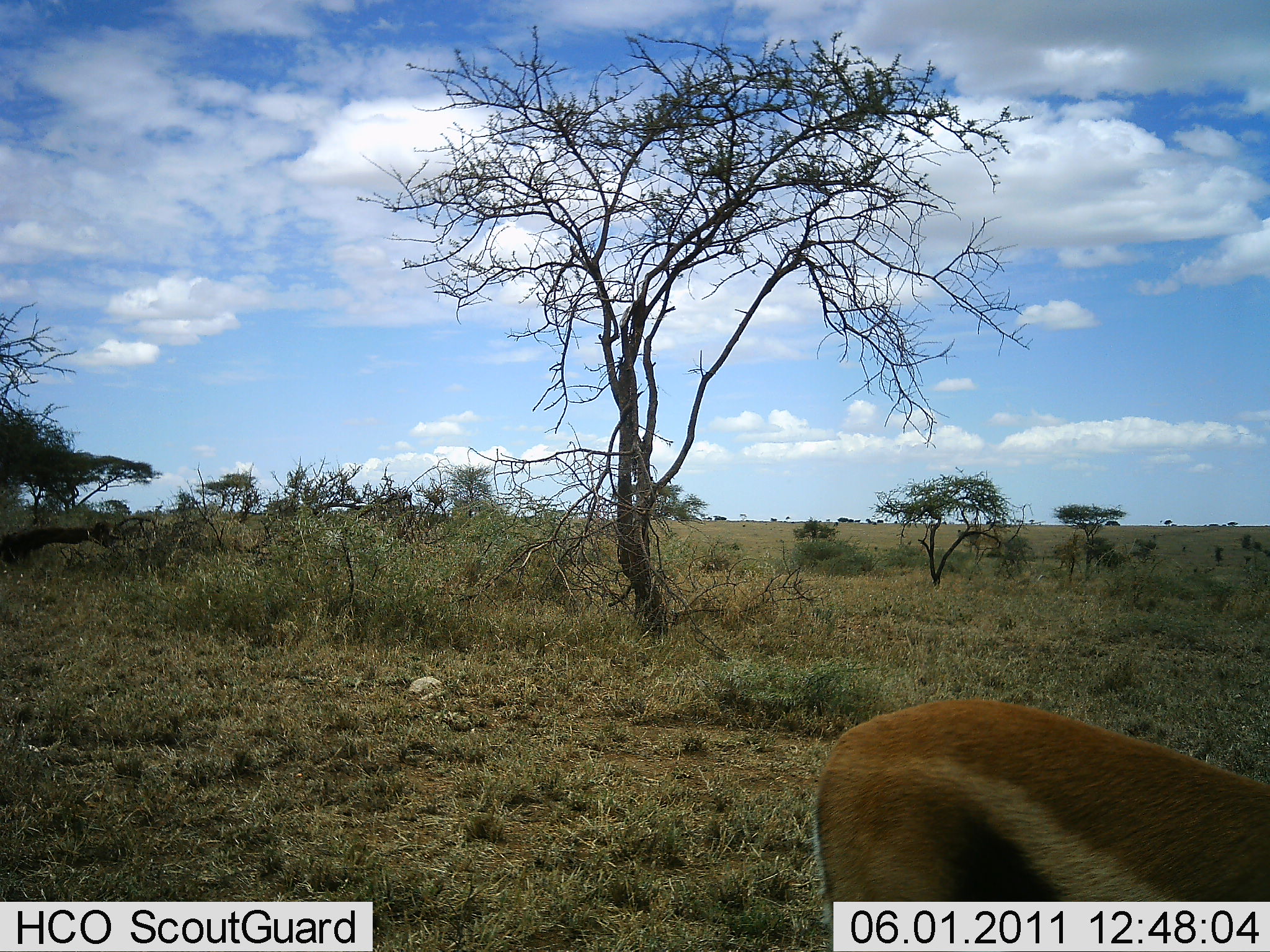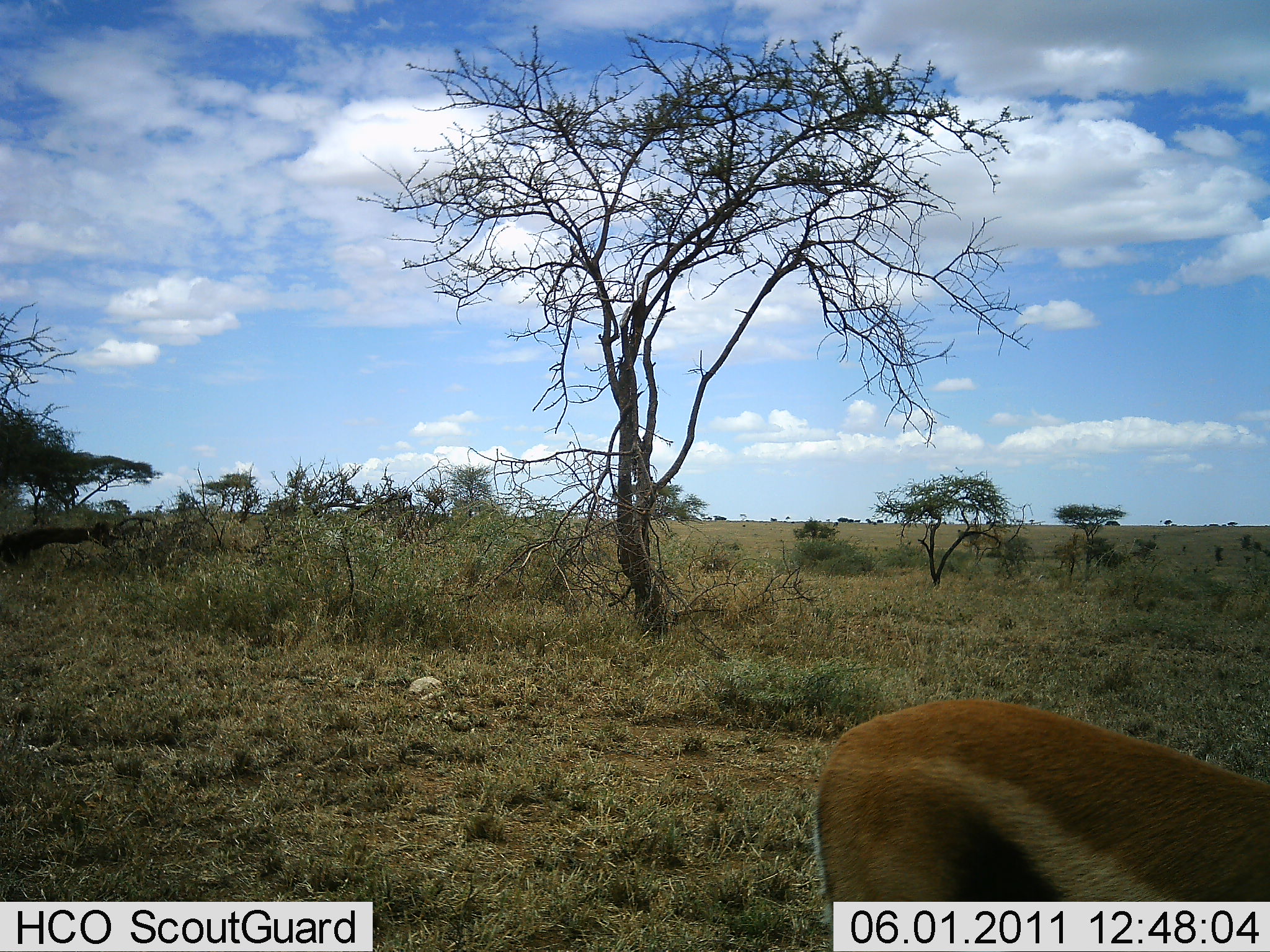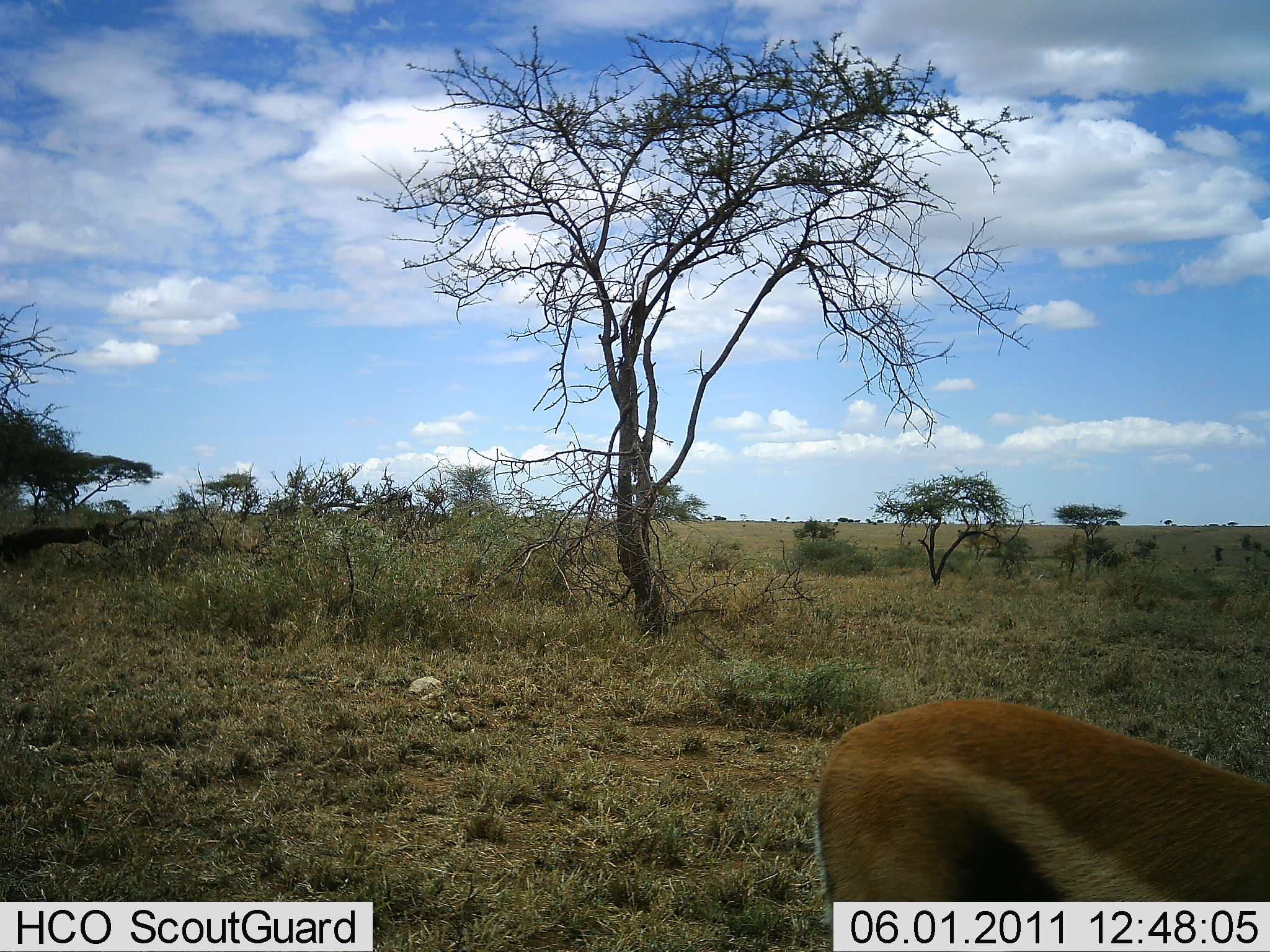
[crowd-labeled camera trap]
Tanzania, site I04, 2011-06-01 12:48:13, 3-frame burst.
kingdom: Animalia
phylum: Chordata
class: Mammalia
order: Artiodactyla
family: Bovidae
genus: Eudorcas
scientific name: Eudorcas thomsonii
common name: thomson's gazelle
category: gazellethomsons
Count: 1.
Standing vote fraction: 90%.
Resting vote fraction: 0%.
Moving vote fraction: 0%.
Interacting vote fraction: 10%.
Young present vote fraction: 0%.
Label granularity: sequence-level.